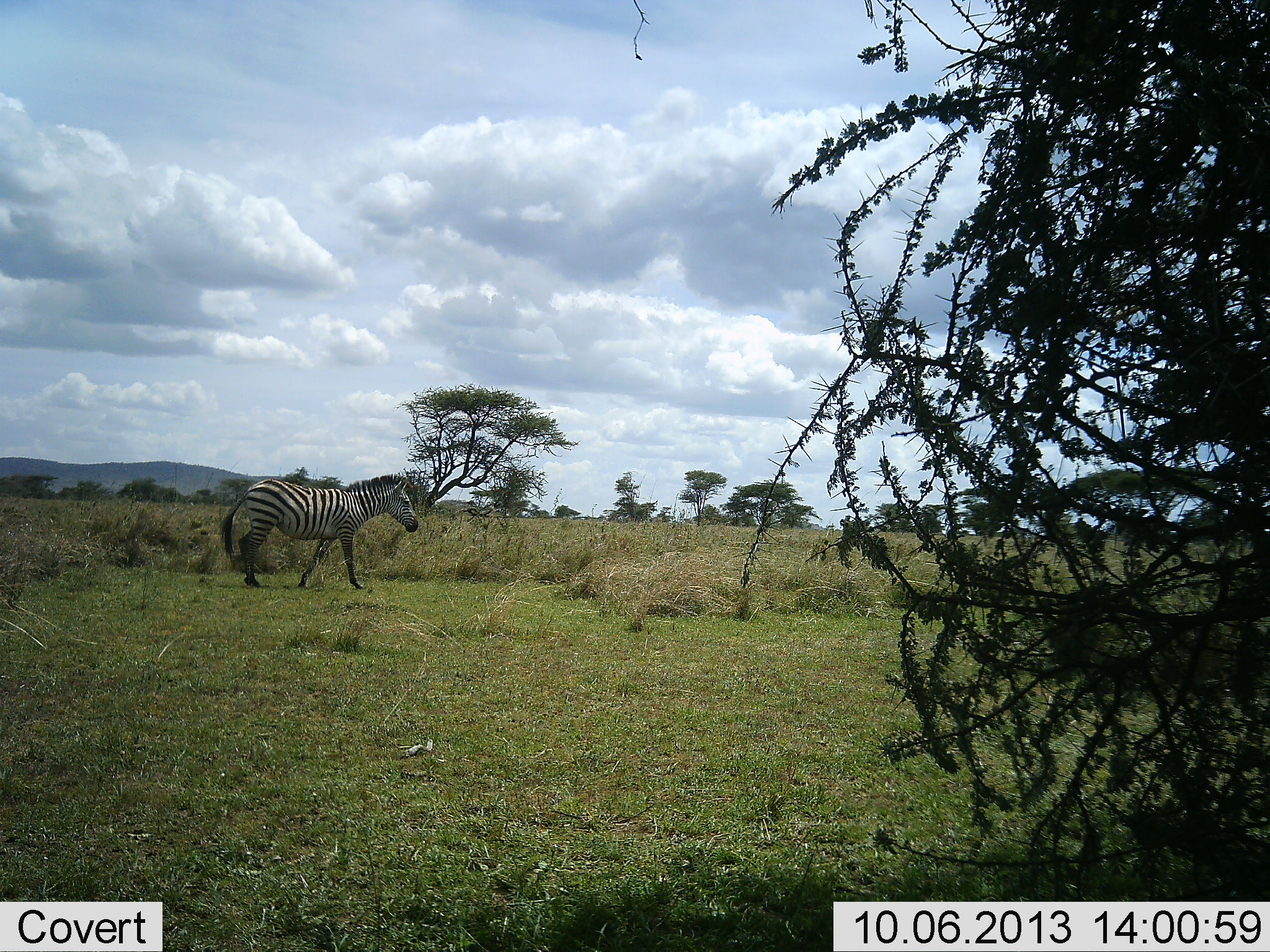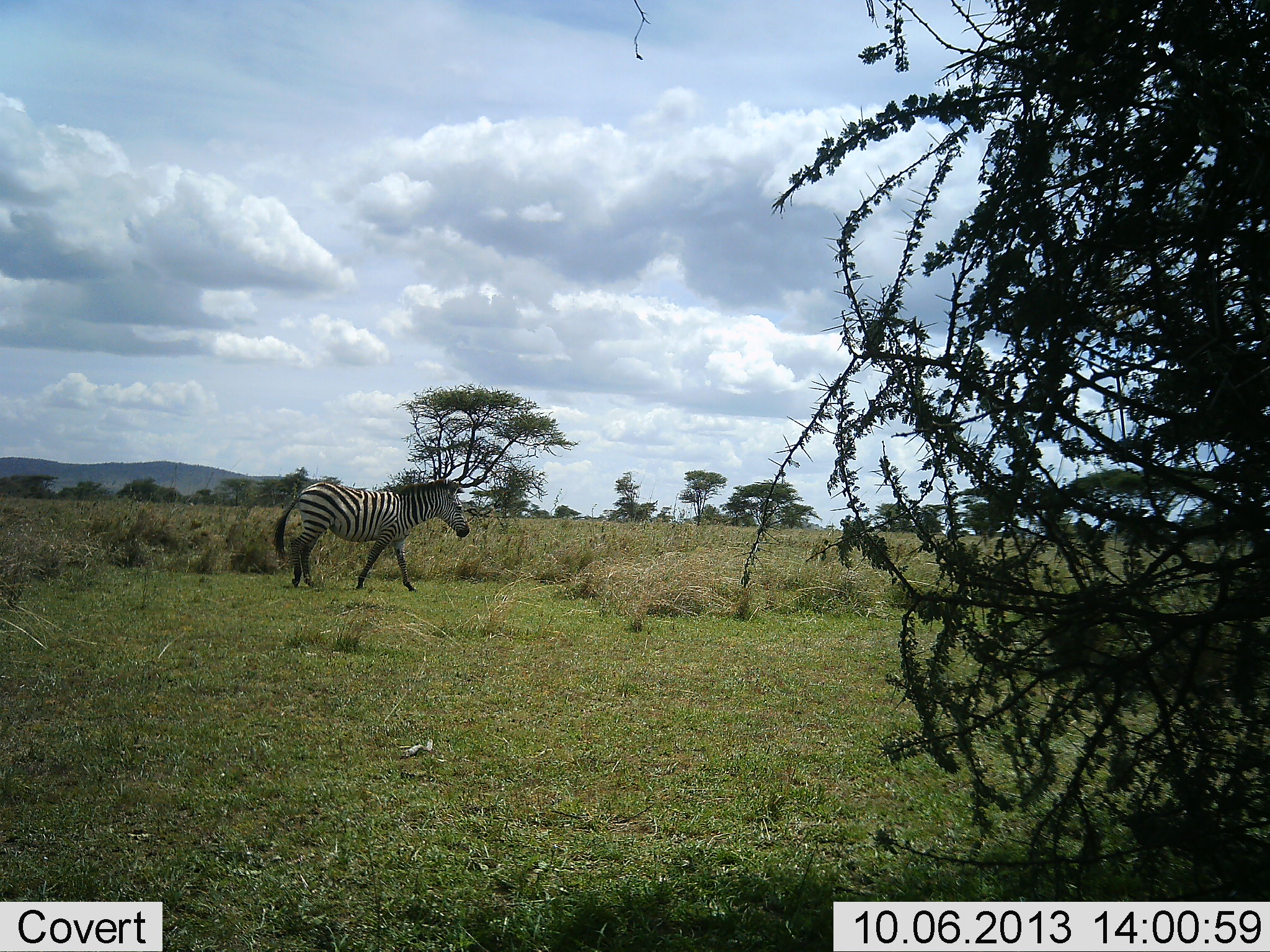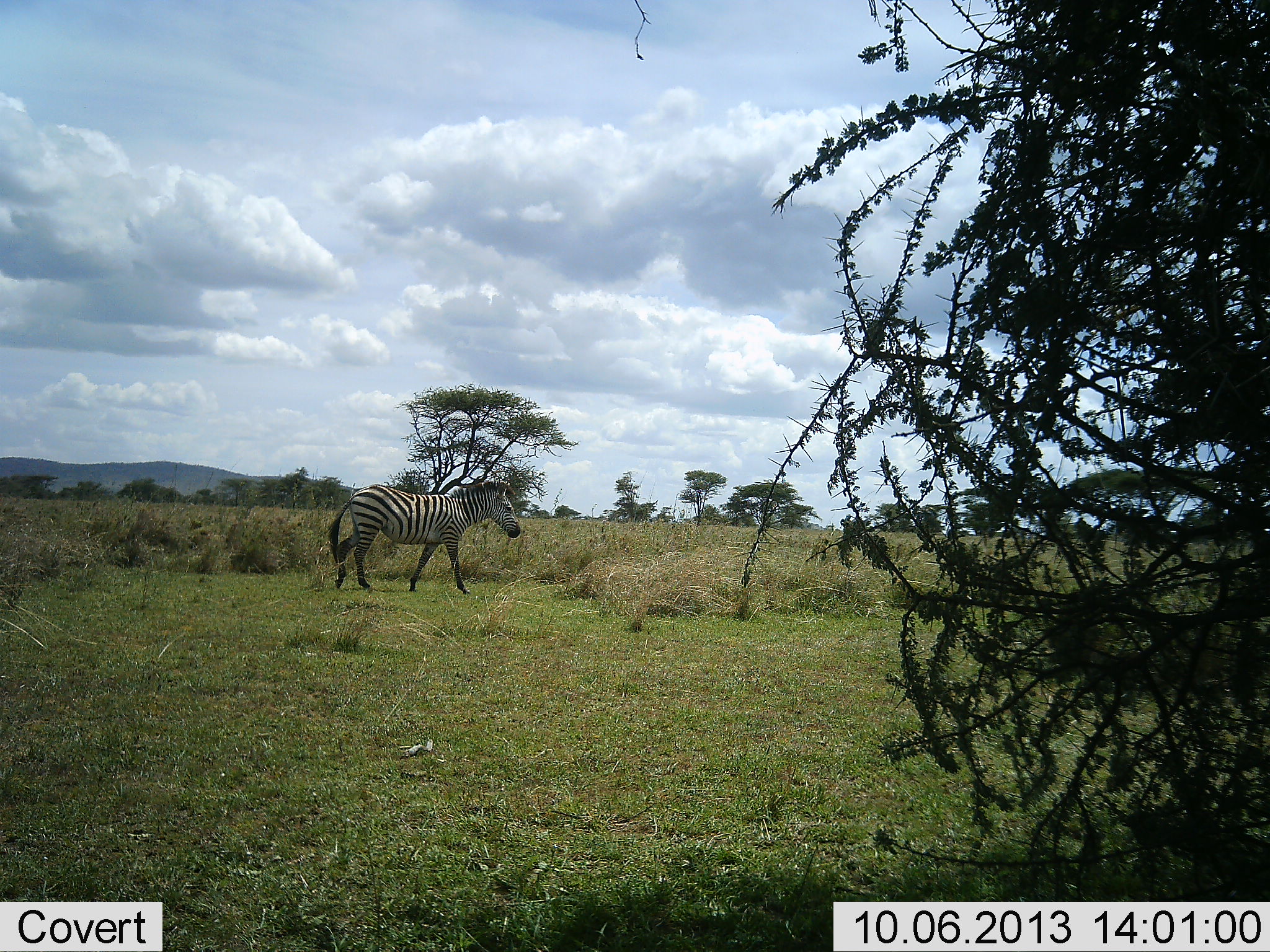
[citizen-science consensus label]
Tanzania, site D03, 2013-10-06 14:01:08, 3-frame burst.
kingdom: Animalia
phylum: Chordata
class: Mammalia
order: Perissodactyla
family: Equidae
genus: Equus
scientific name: Equus quagga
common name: plains zebra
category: zebra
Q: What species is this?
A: Zebra (plains zebra) (Equus quagga).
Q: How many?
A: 1.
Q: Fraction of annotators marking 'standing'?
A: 0%.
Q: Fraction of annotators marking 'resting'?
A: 0%.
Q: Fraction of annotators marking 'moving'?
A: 100%.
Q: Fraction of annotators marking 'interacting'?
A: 0%.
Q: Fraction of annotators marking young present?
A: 0%.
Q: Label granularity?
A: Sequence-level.